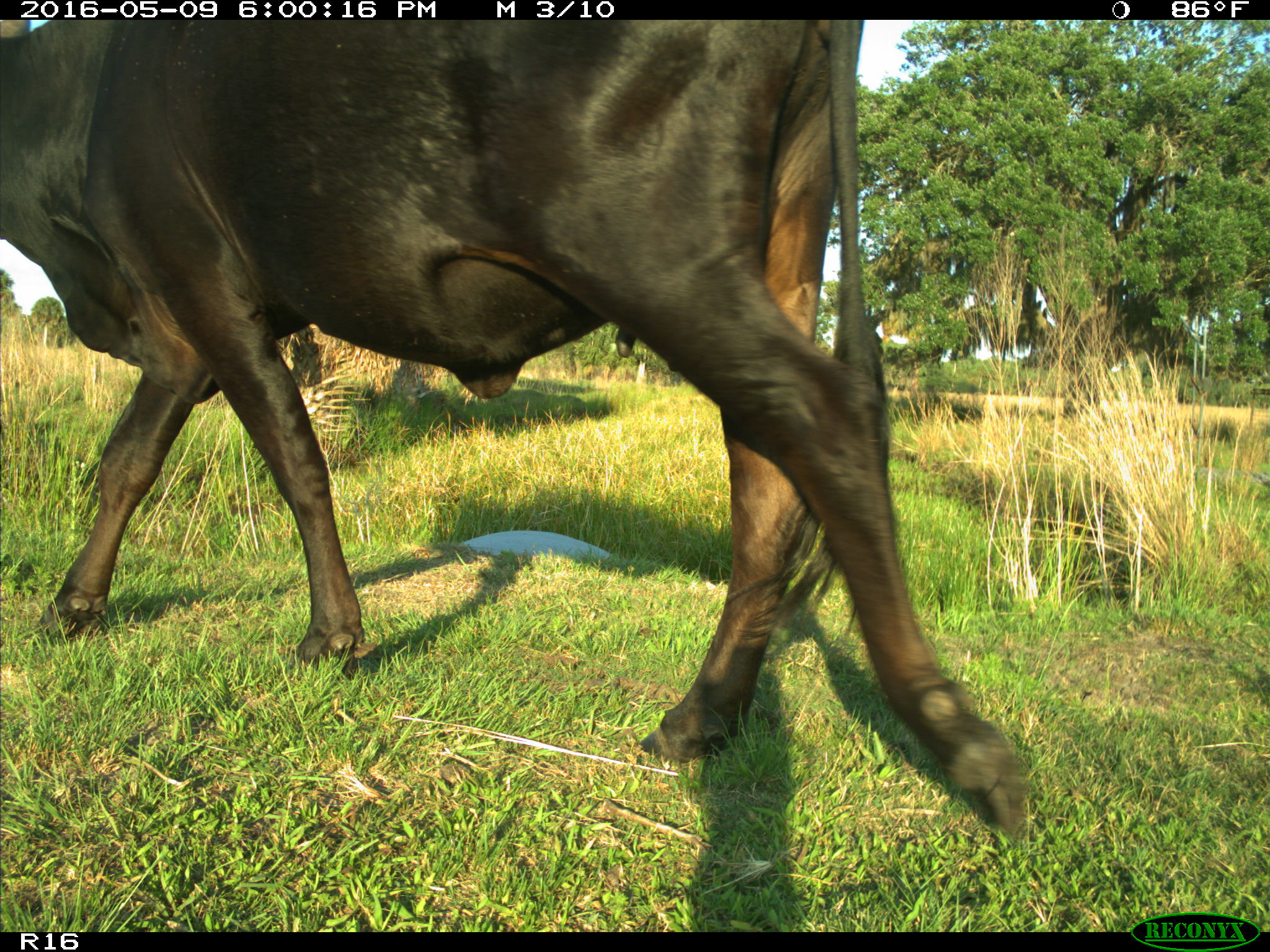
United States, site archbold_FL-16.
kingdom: Animalia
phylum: Chordata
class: Mammalia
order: Artiodactyla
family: Bovidae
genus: Bos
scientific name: Bos taurus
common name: domestic cow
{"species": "Bos taurus (domestic cow)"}